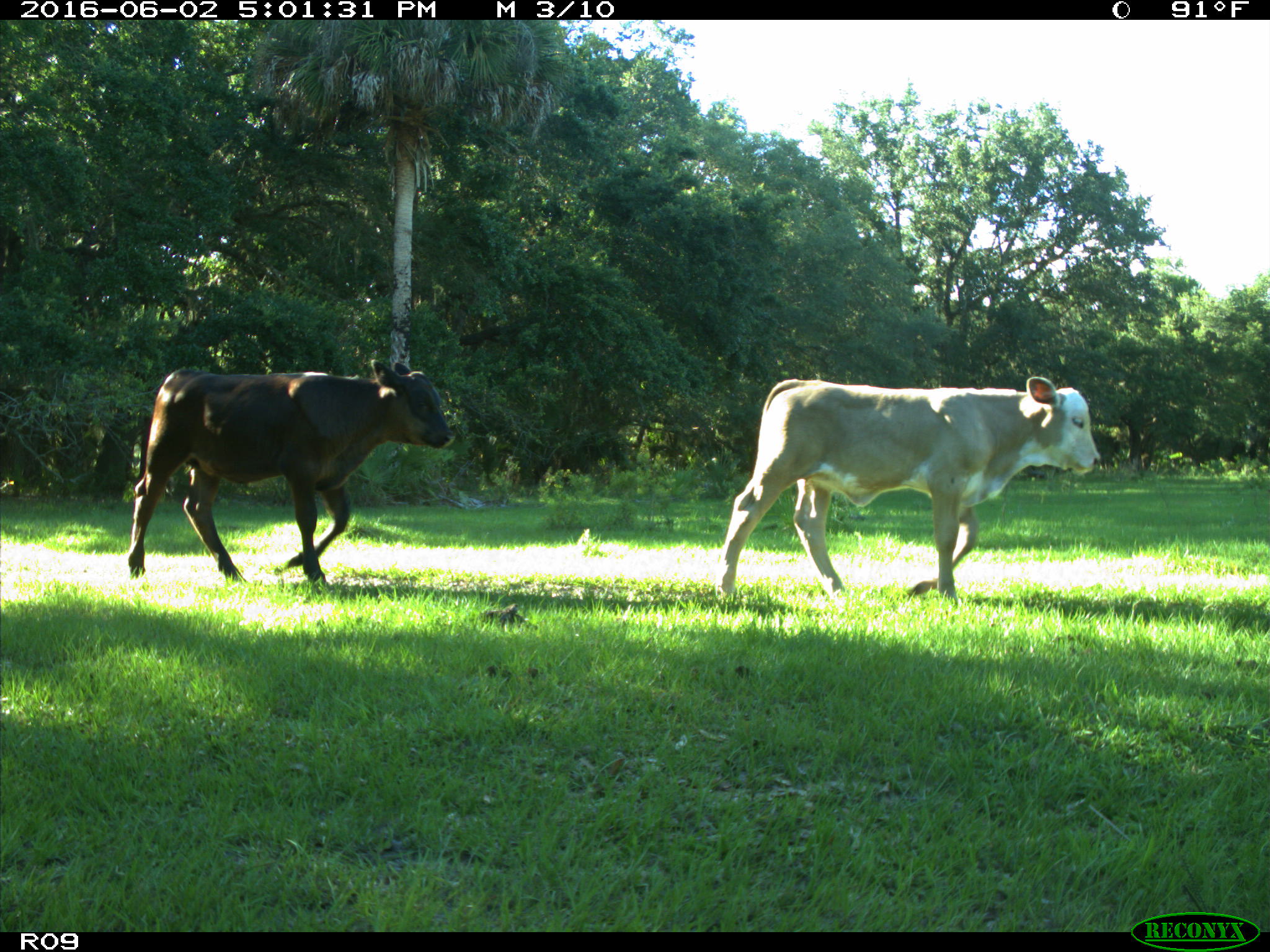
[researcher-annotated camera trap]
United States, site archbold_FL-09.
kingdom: Animalia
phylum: Chordata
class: Mammalia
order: Artiodactyla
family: Bovidae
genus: Bos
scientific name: Bos taurus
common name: domestic cow